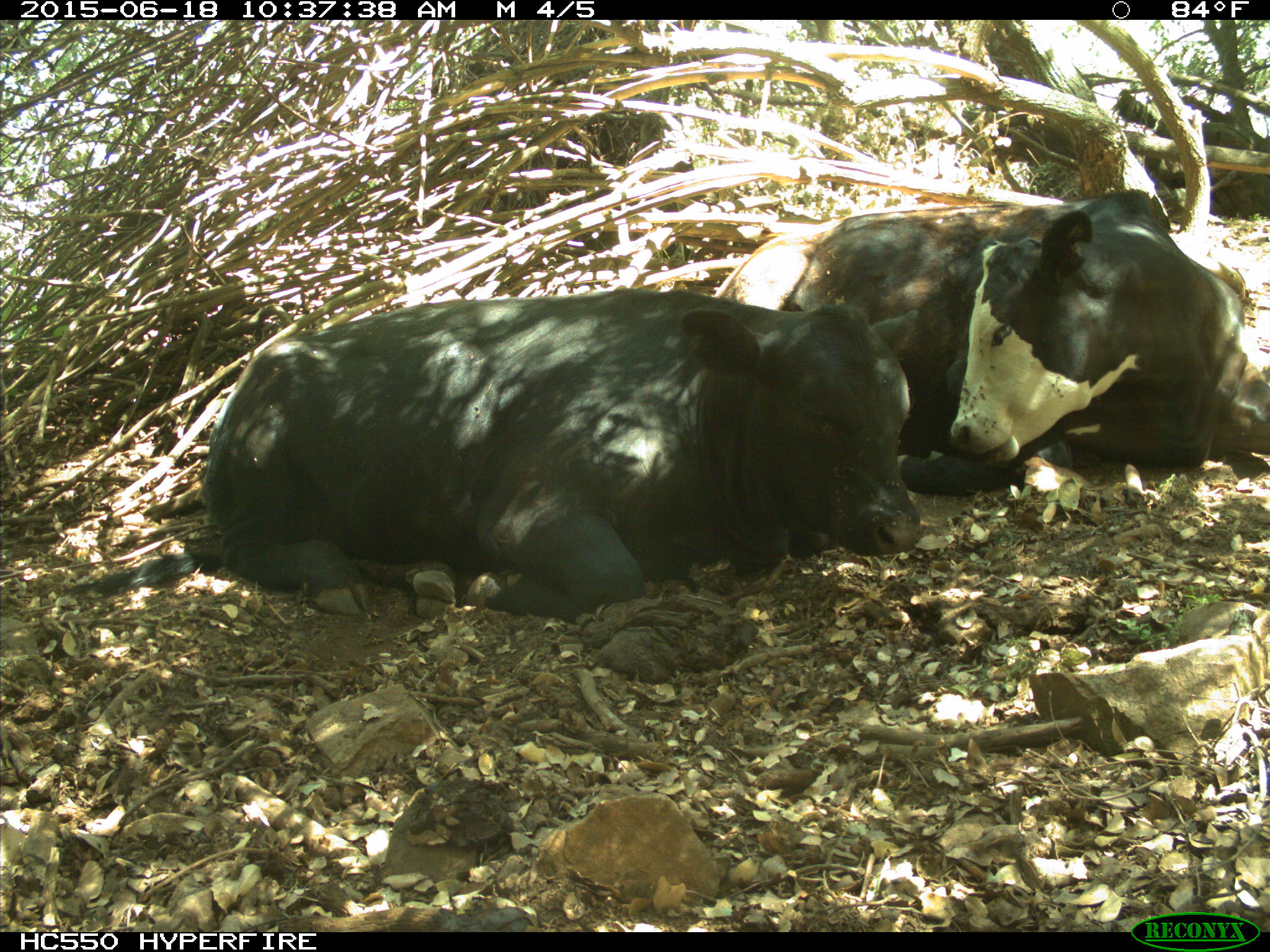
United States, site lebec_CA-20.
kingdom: Animalia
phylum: Chordata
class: Mammalia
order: Artiodactyla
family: Bovidae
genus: Bos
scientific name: Bos taurus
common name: domestic cow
Bos taurus (domestic cow).